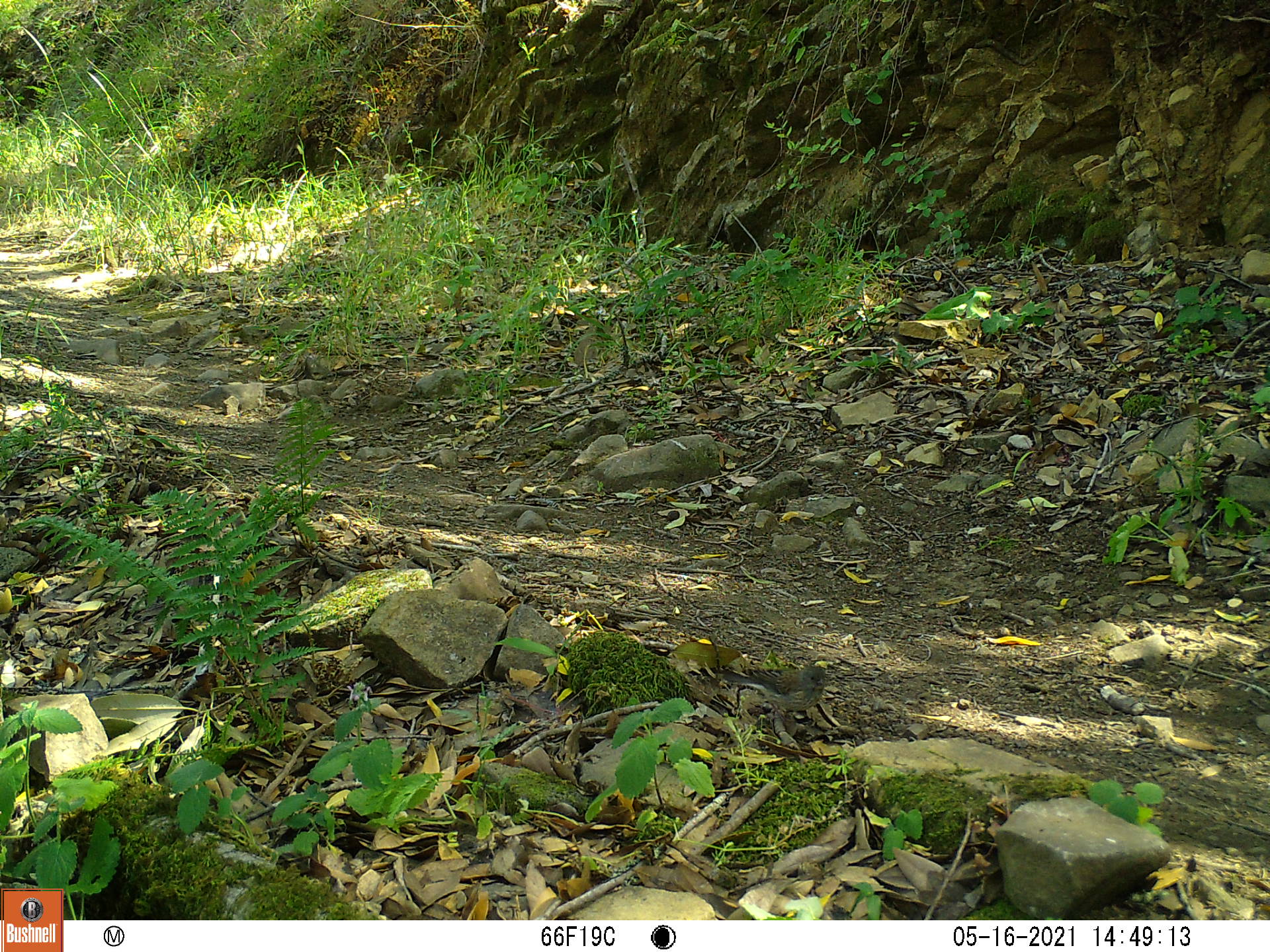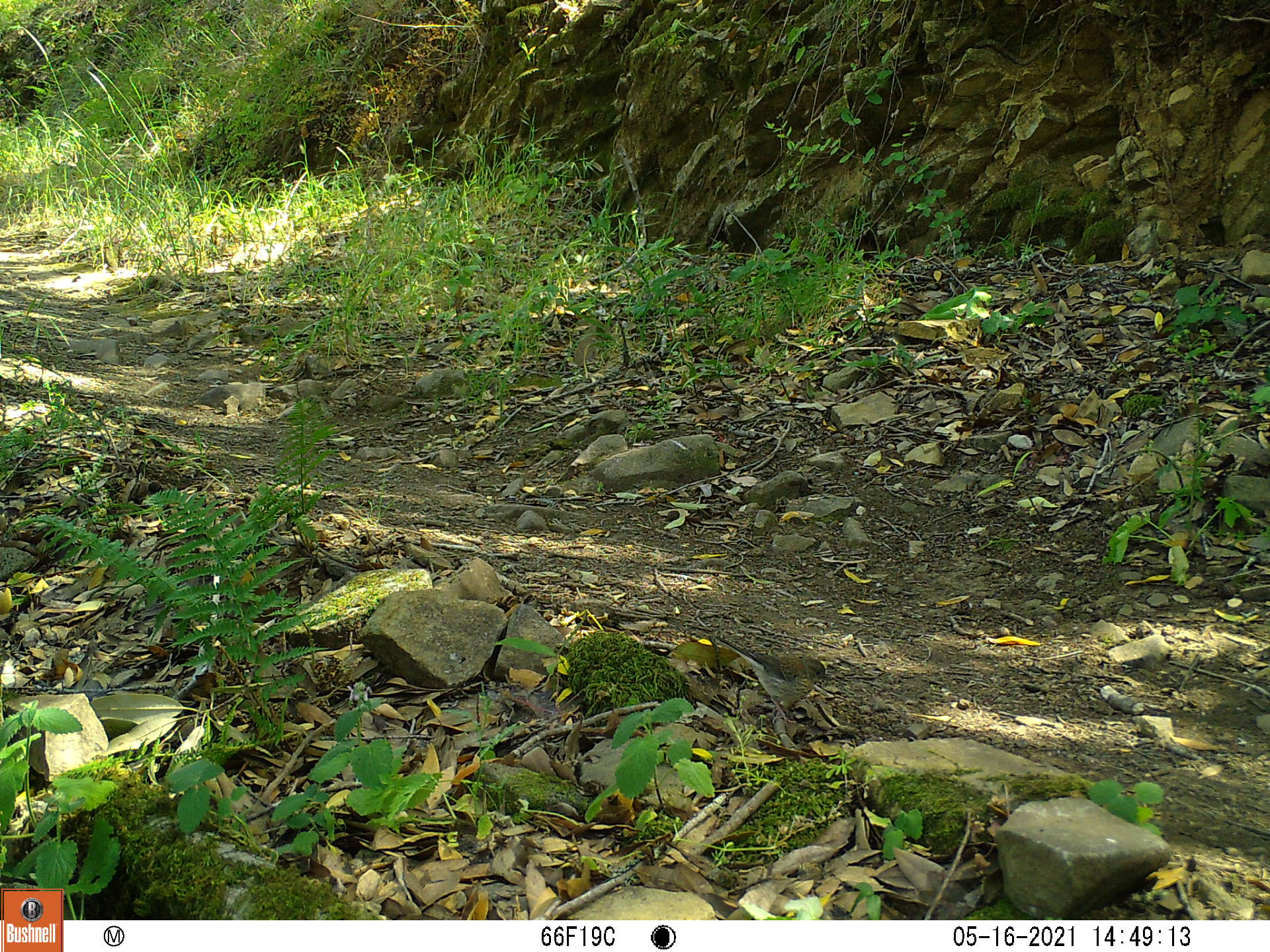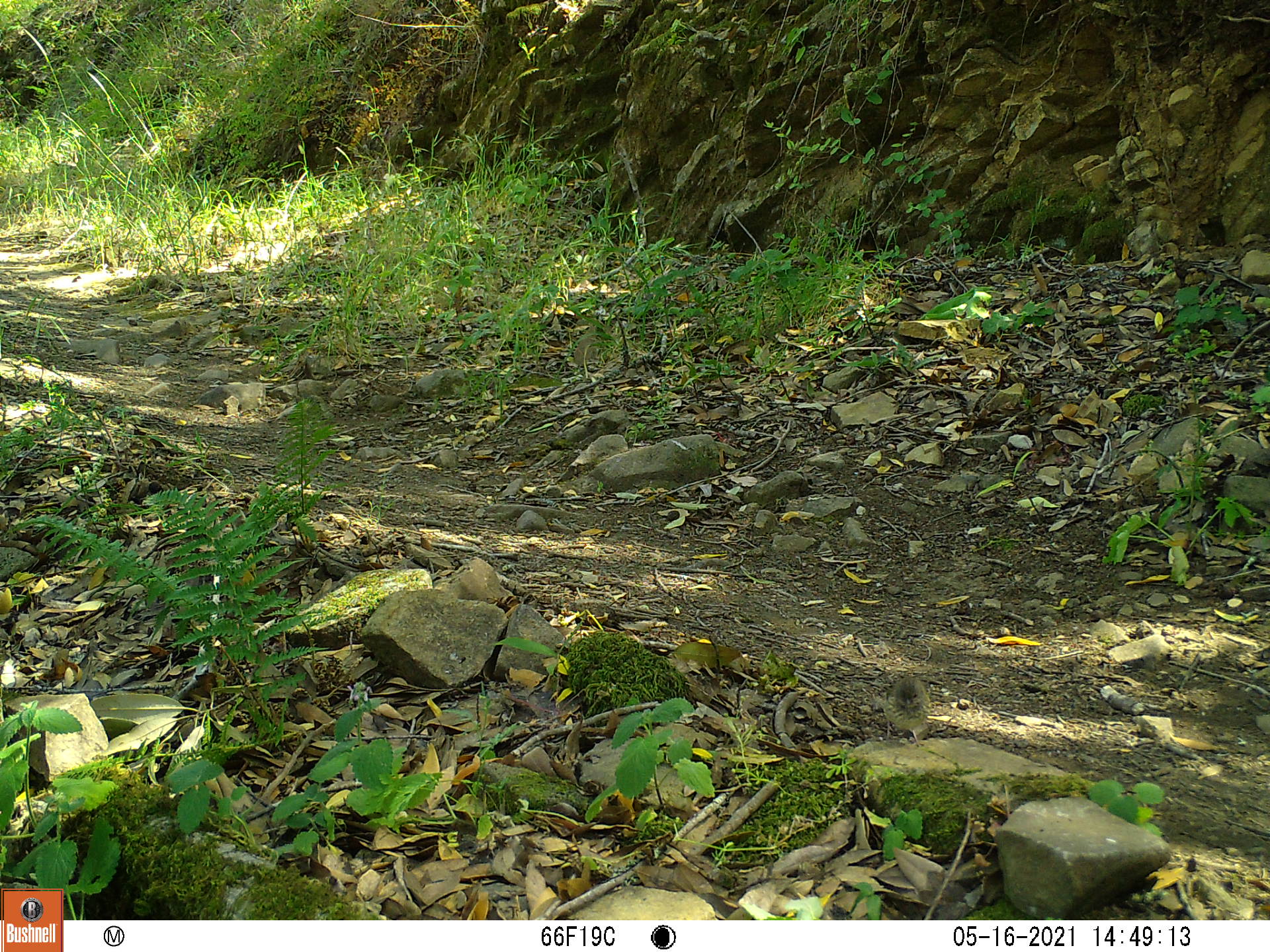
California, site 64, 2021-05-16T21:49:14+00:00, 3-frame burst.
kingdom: Animalia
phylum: Chordata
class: Aves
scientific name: Aves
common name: bird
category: unknown bird